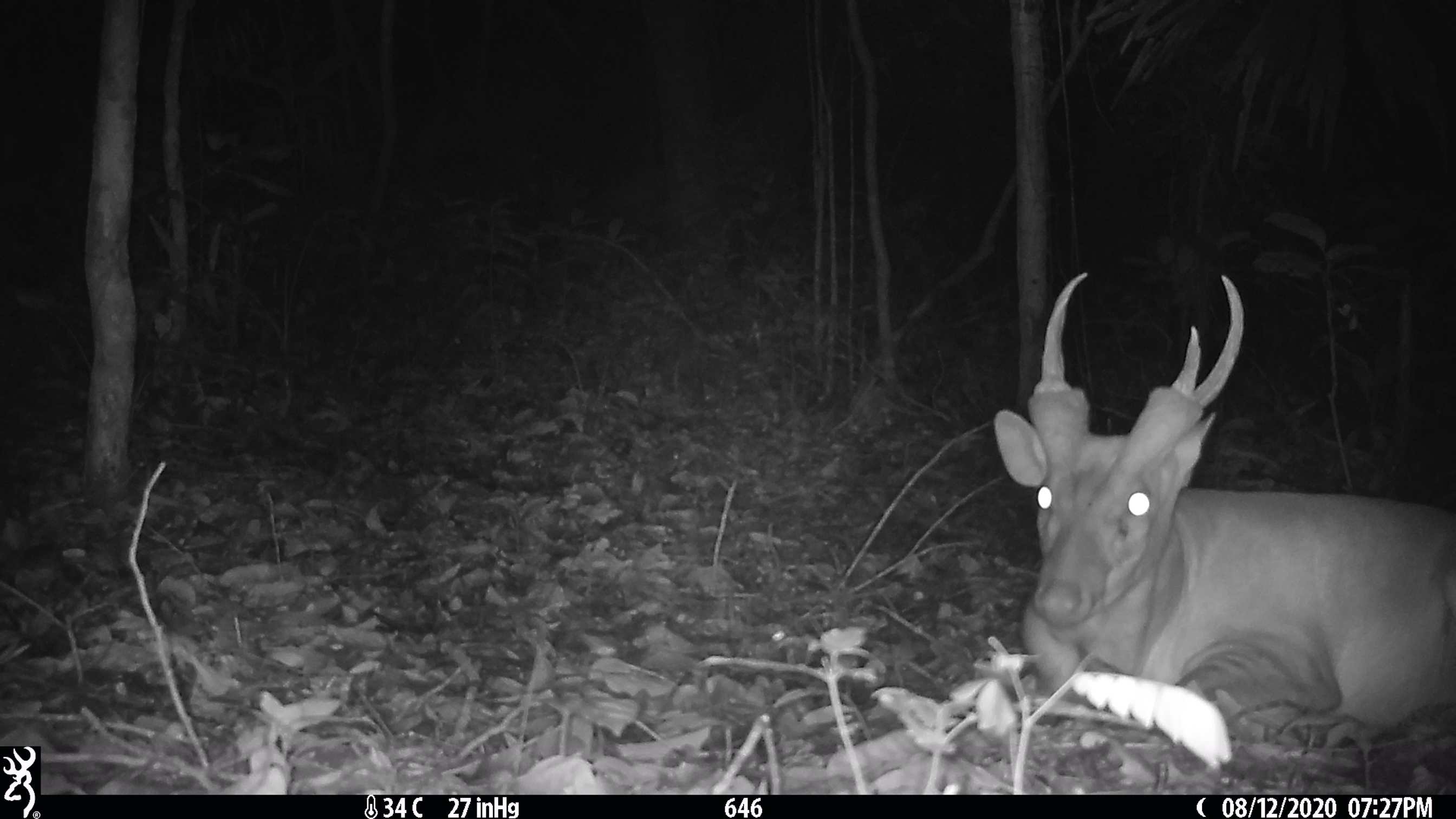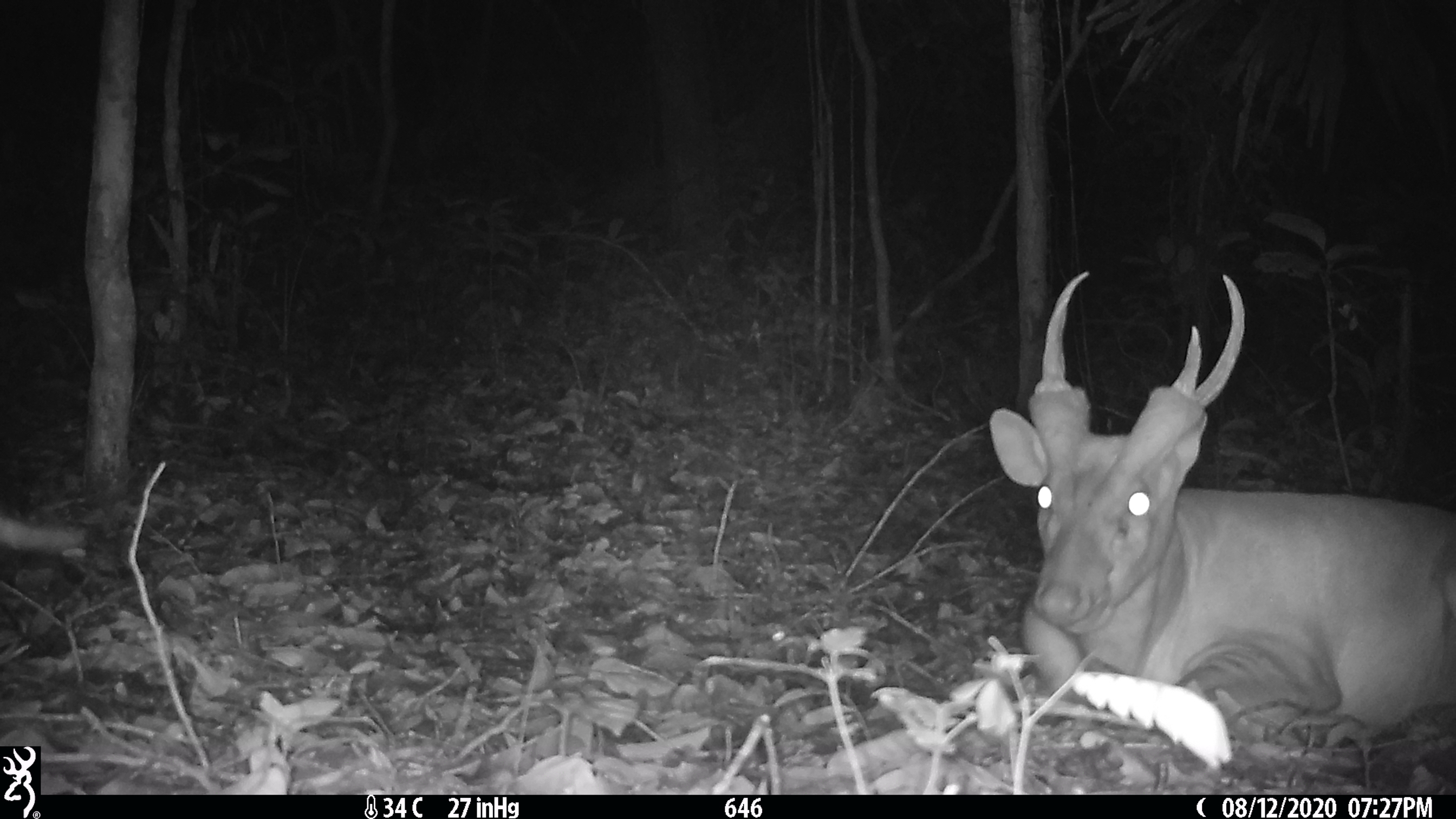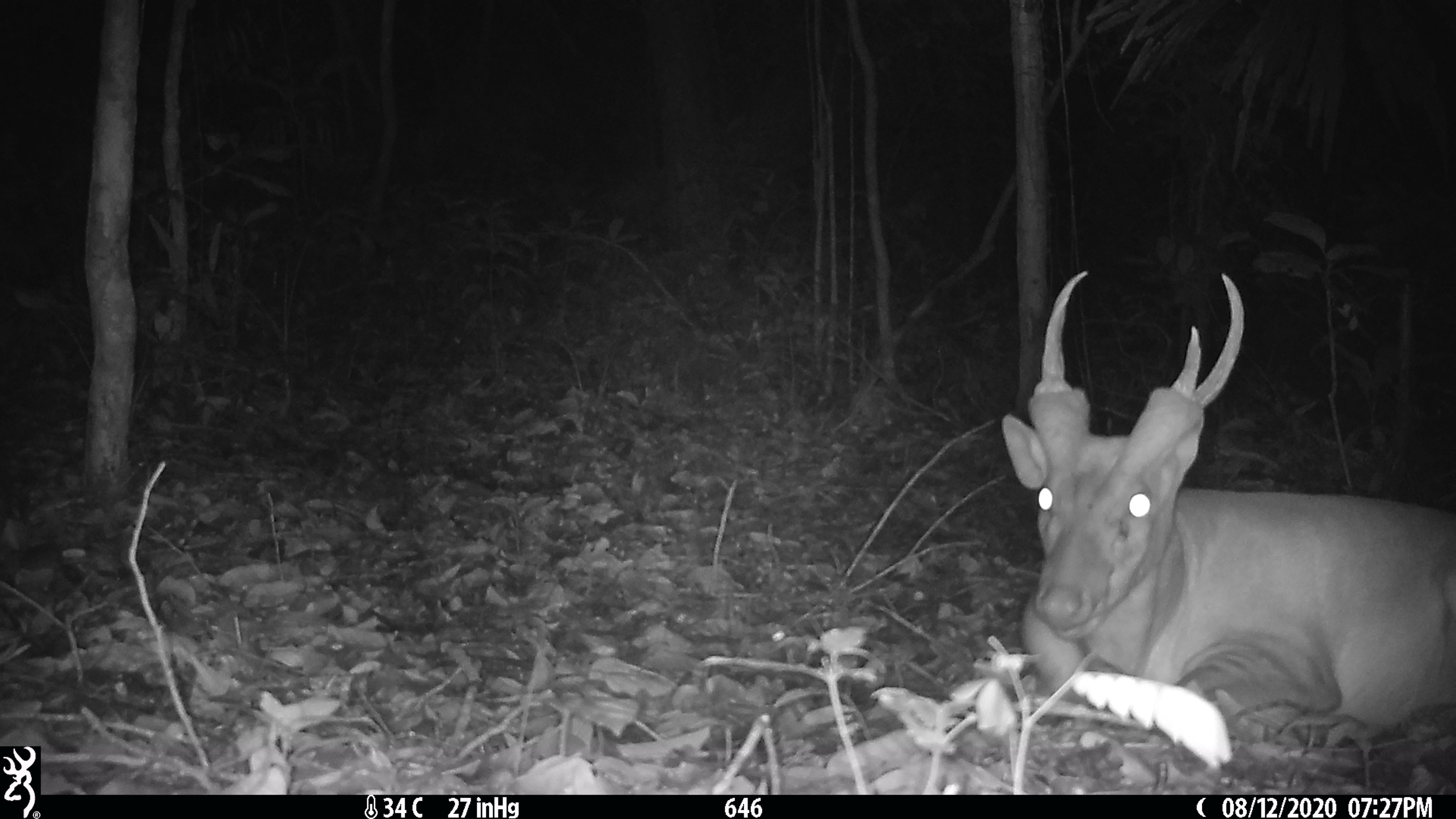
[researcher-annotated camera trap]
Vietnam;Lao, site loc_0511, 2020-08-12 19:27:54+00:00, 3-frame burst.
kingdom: Animalia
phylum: Chordata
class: Mammalia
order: Artiodactyla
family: Cervidae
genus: Muntiacus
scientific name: Muntiacus vuquangensis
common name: large-antlered muntjac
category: large antlered muntjac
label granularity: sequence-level